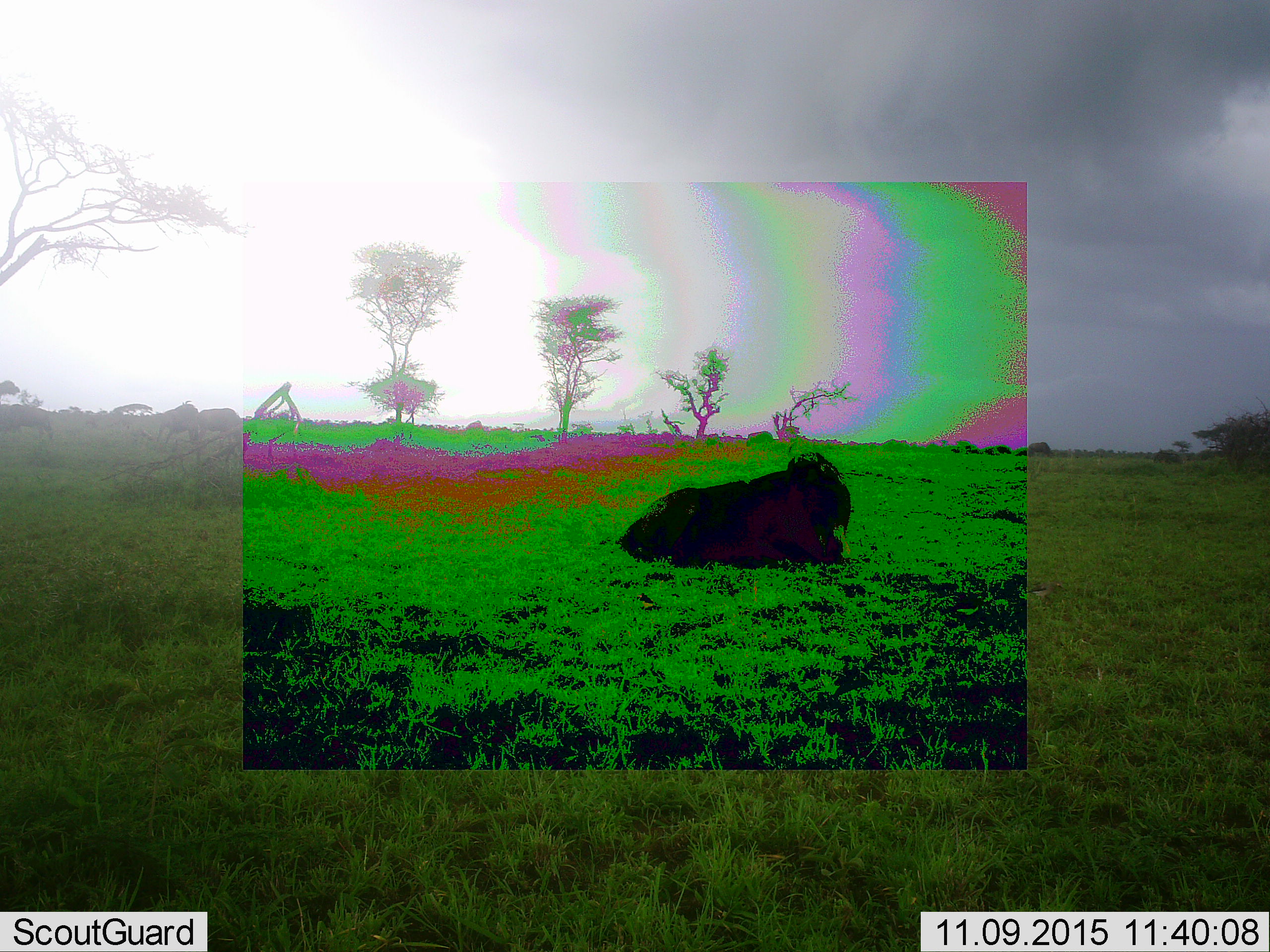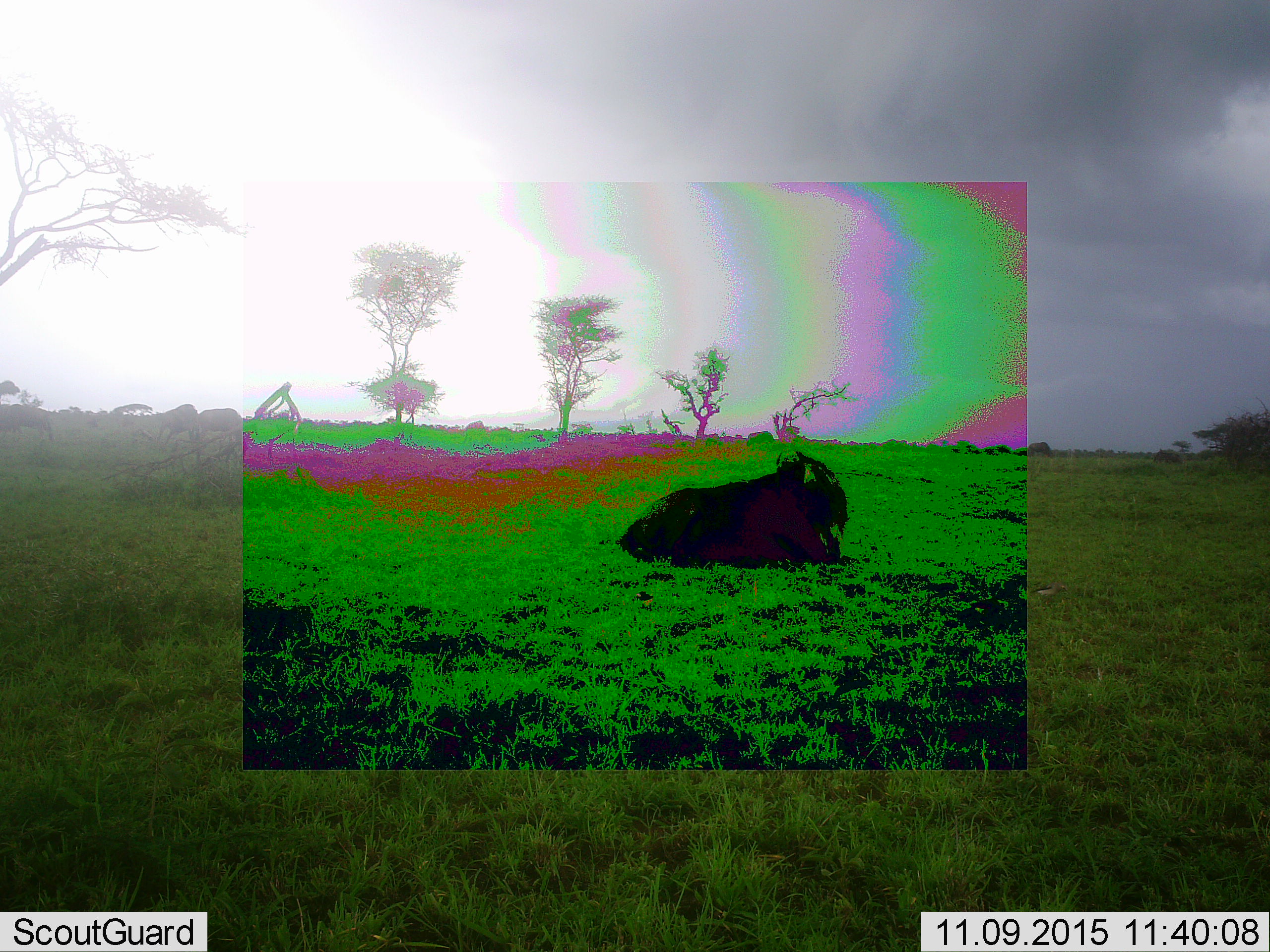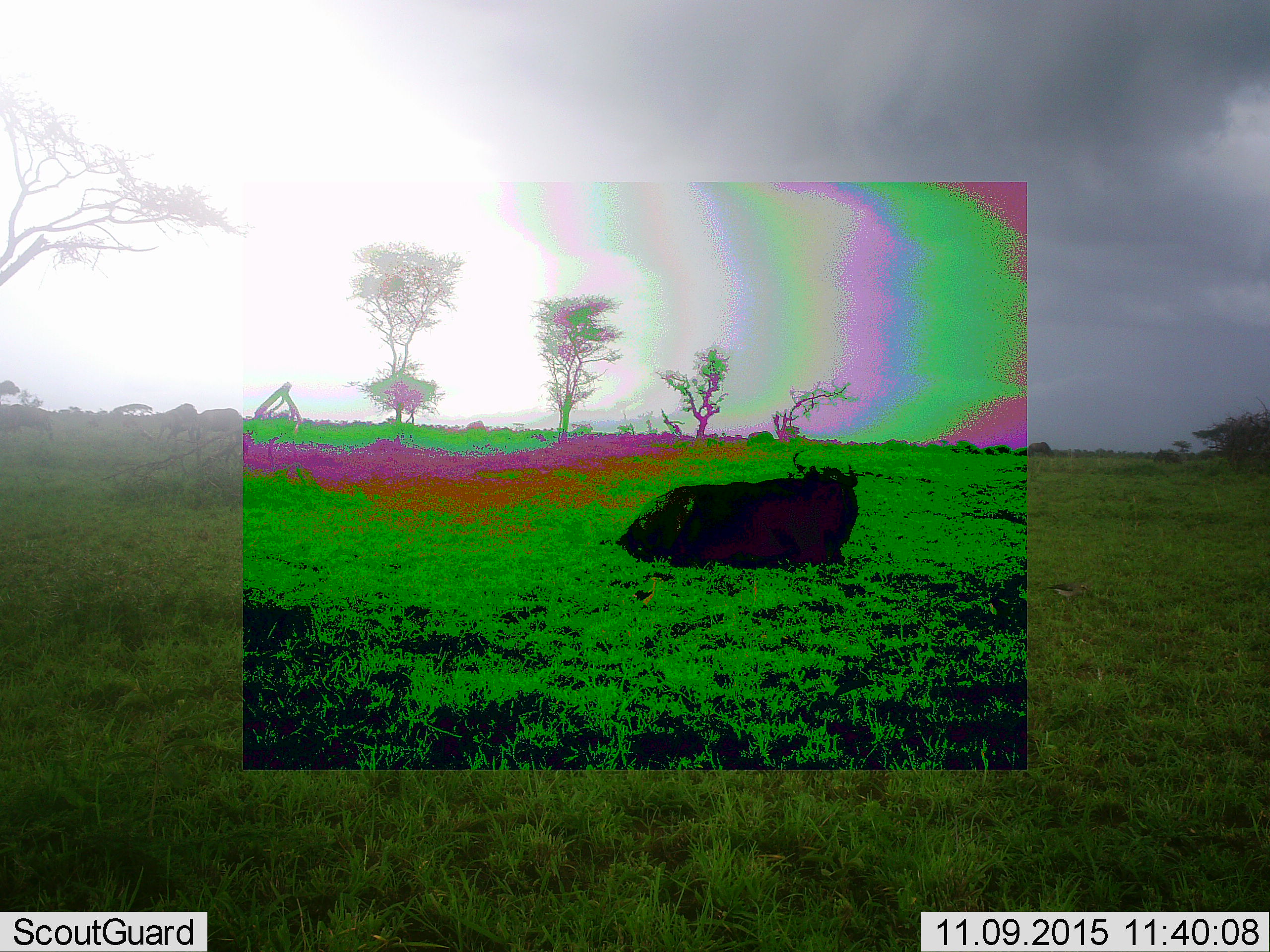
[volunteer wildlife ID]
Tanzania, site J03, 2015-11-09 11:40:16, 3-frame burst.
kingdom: Animalia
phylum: Chordata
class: Mammalia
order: Artiodactyla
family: Bovidae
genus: Connochaetes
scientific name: Connochaetes taurinus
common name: blue wildebeest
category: wildebeest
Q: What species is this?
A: Wildebeest (blue wildebeest) (Connochaetes taurinus).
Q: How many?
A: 1.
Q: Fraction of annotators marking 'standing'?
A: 25%.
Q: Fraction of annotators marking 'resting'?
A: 100%.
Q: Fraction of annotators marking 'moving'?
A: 0%.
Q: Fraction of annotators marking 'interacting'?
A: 0%.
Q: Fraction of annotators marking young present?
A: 0%.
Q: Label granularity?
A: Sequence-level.